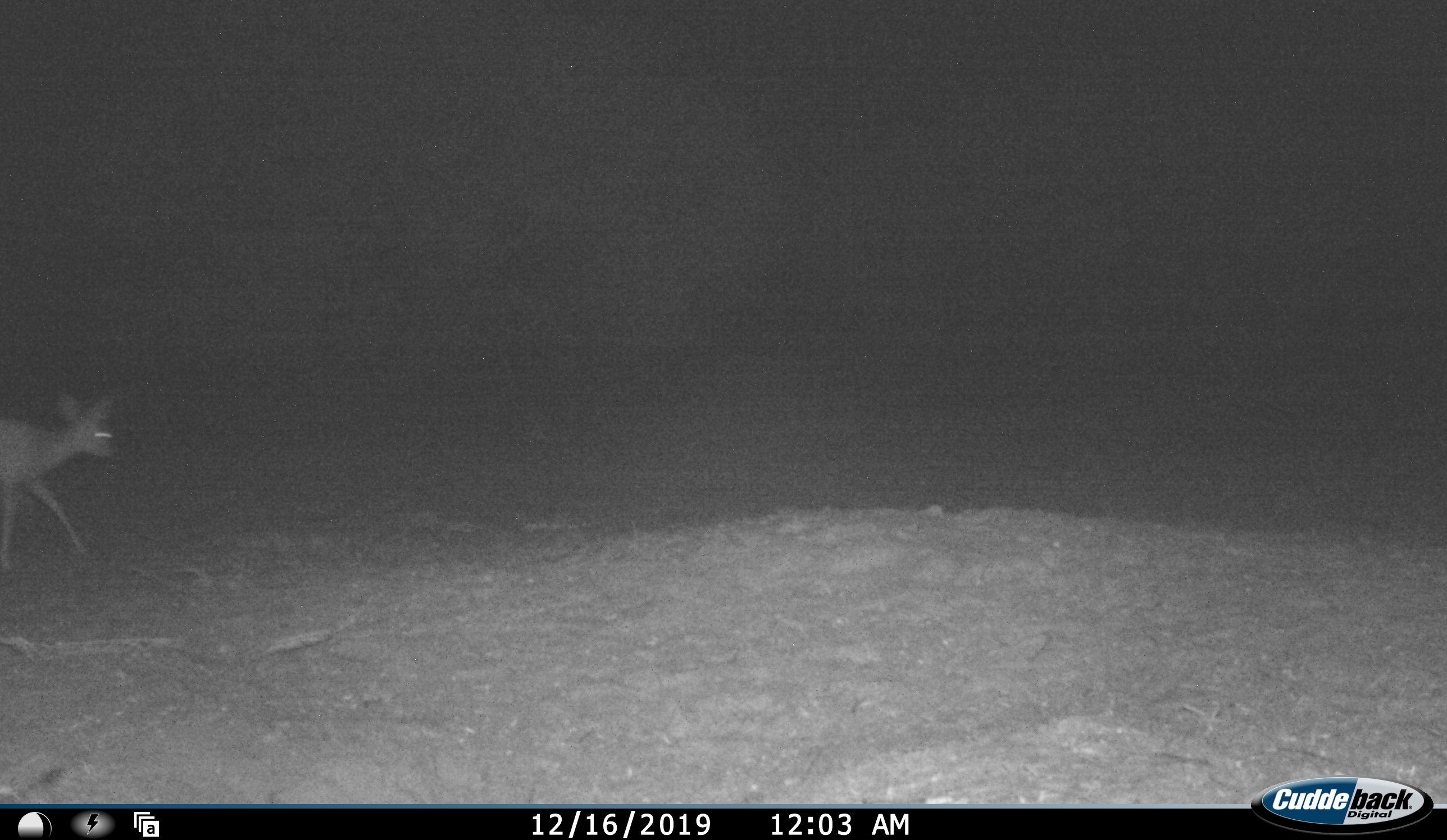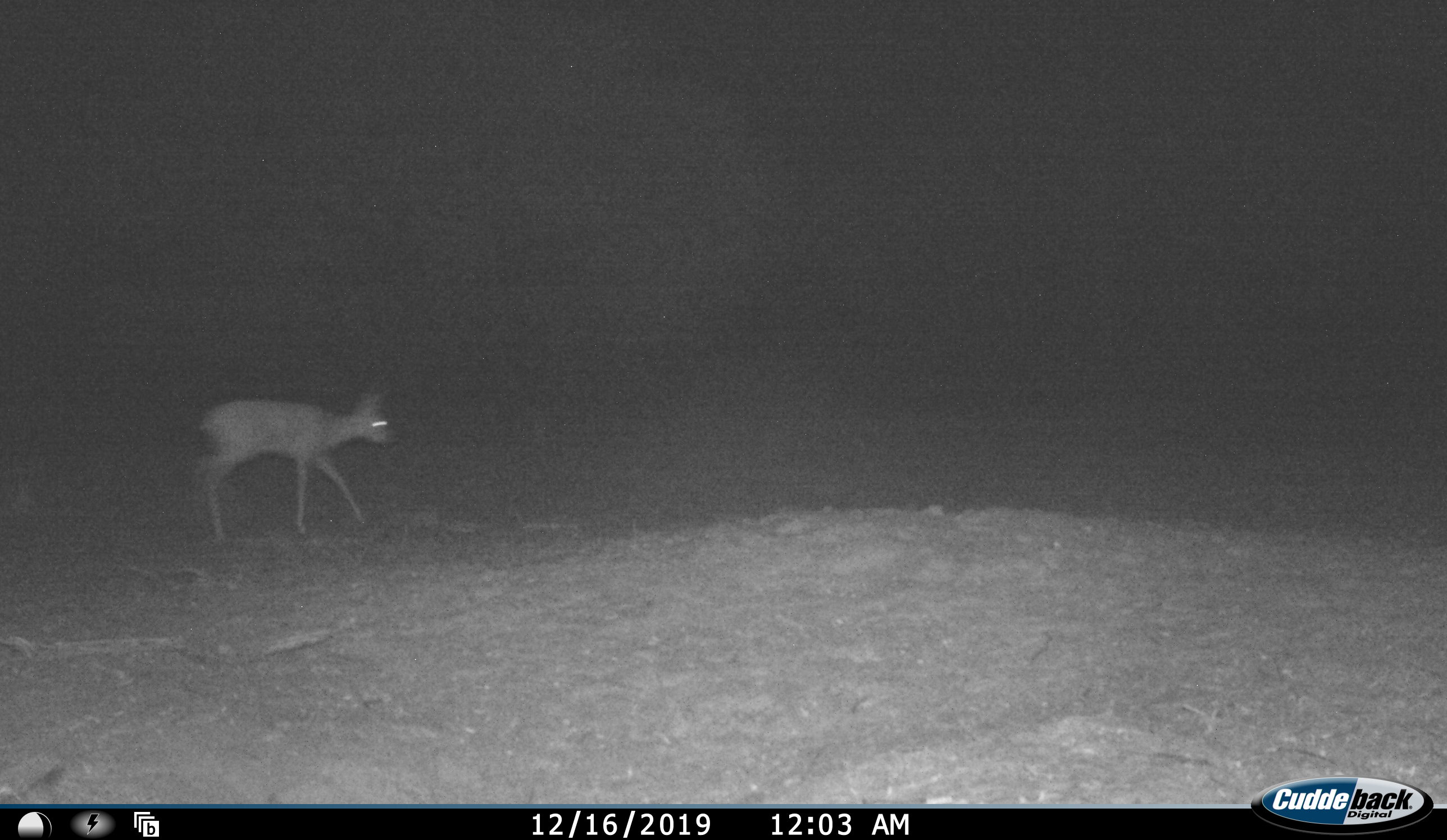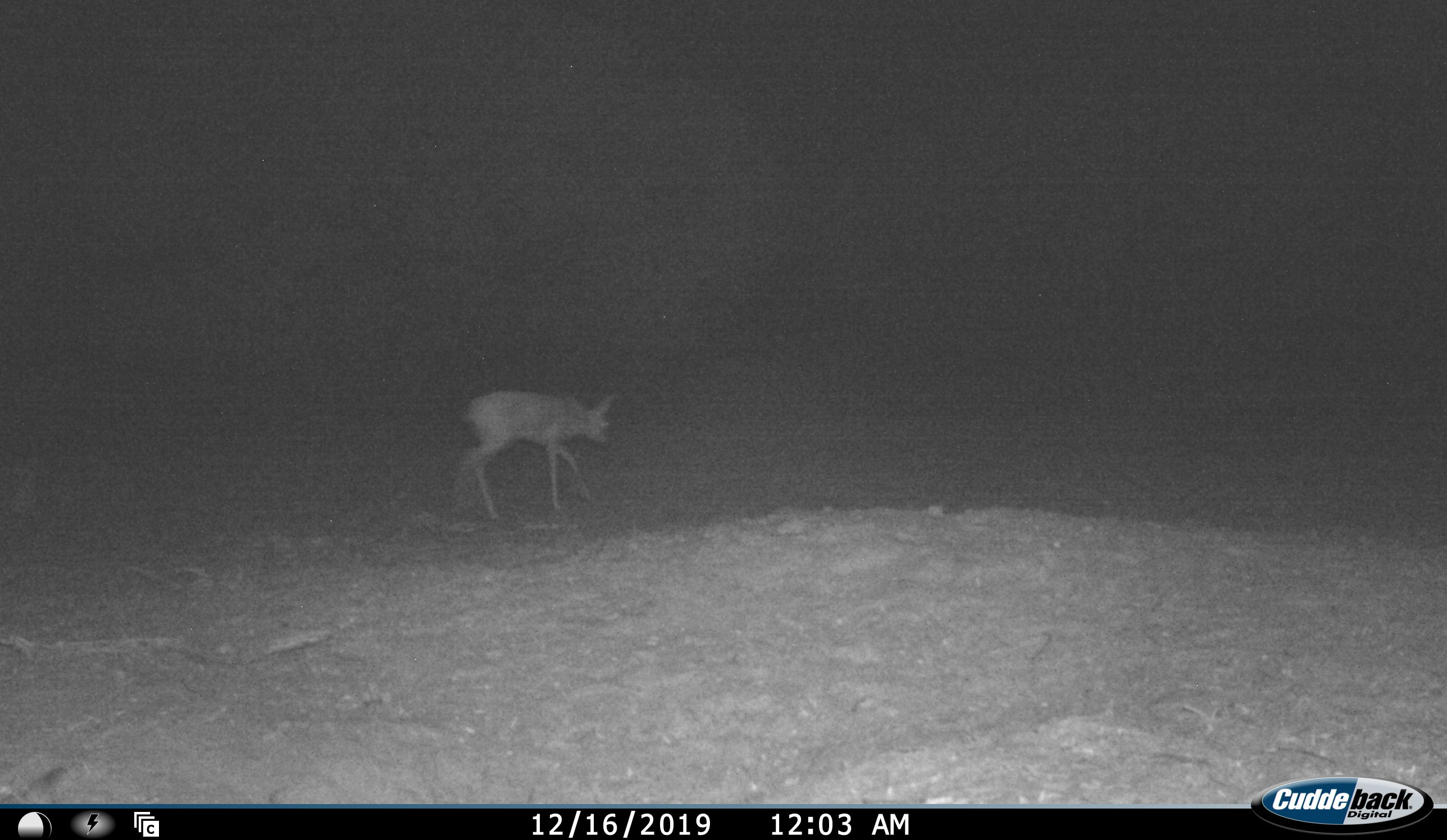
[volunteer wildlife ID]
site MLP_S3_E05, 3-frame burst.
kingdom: Animalia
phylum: Chordata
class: Mammalia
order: Artiodactyla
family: Bovidae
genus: Raphicerus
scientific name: Raphicerus campestris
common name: steenbok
Steenbok (Raphicerus campestris), count 1. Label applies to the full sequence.